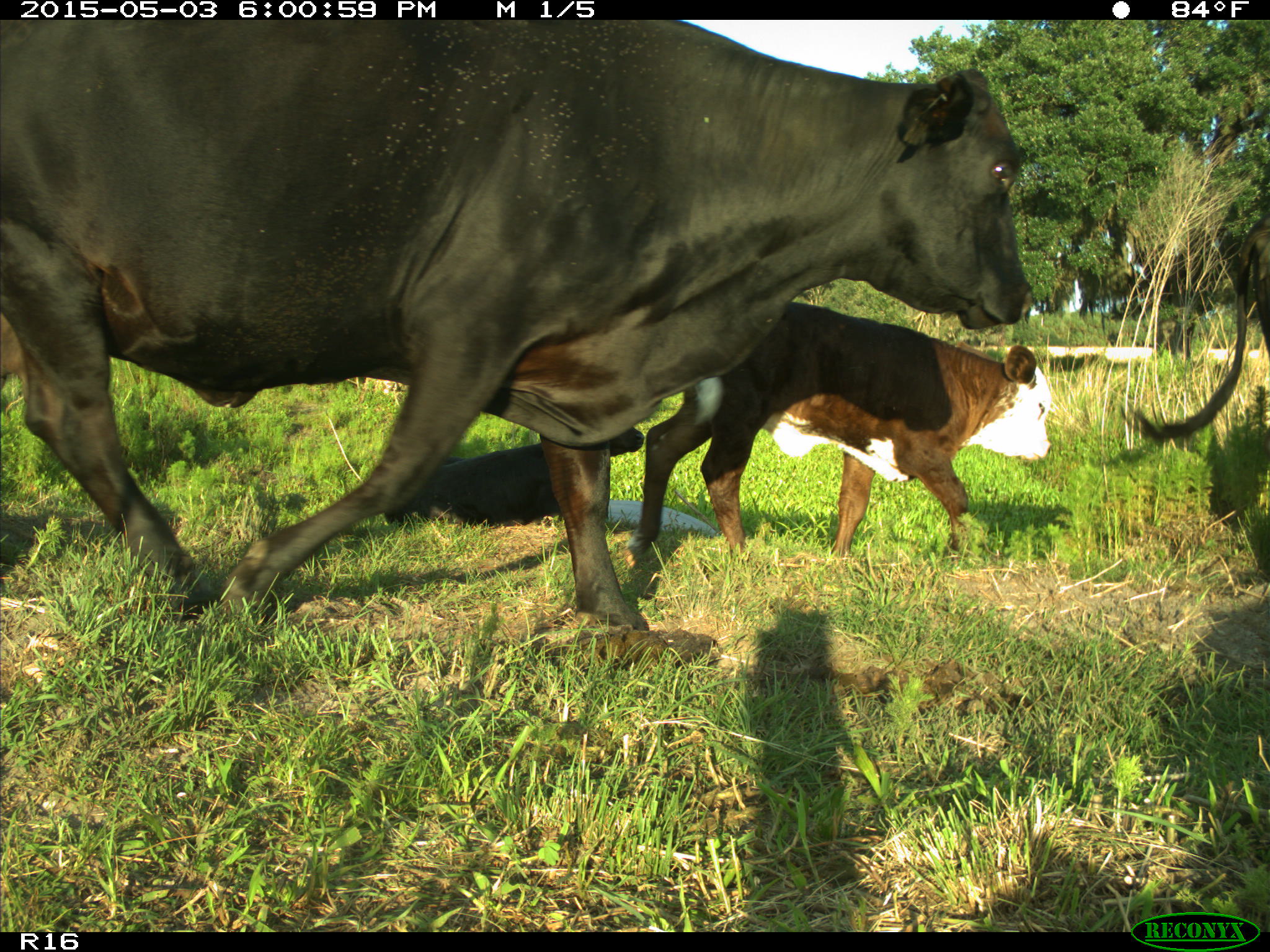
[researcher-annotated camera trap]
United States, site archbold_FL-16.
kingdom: Animalia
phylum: Chordata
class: Mammalia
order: Artiodactyla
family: Bovidae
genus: Bos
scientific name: Bos taurus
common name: domestic cow